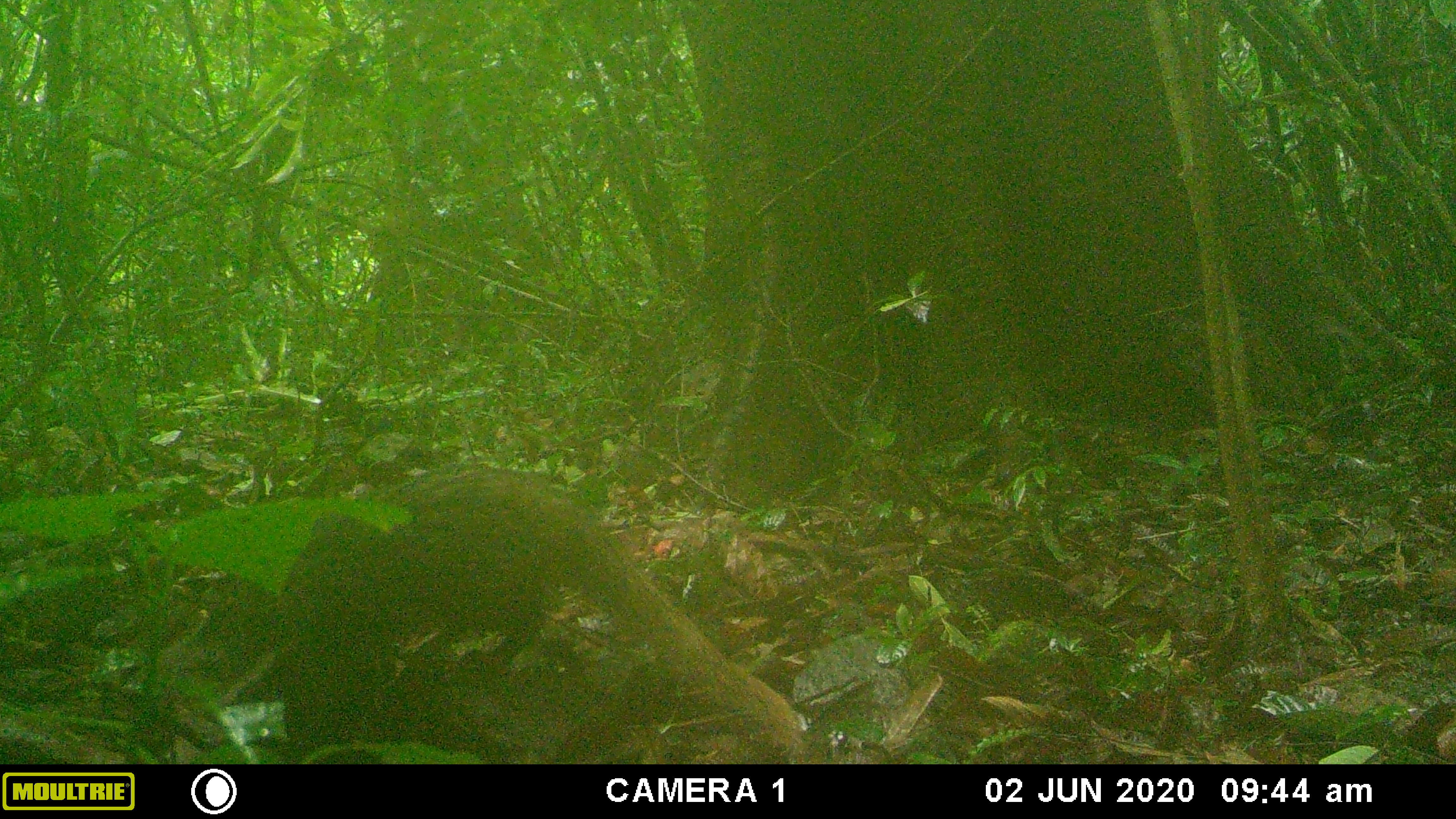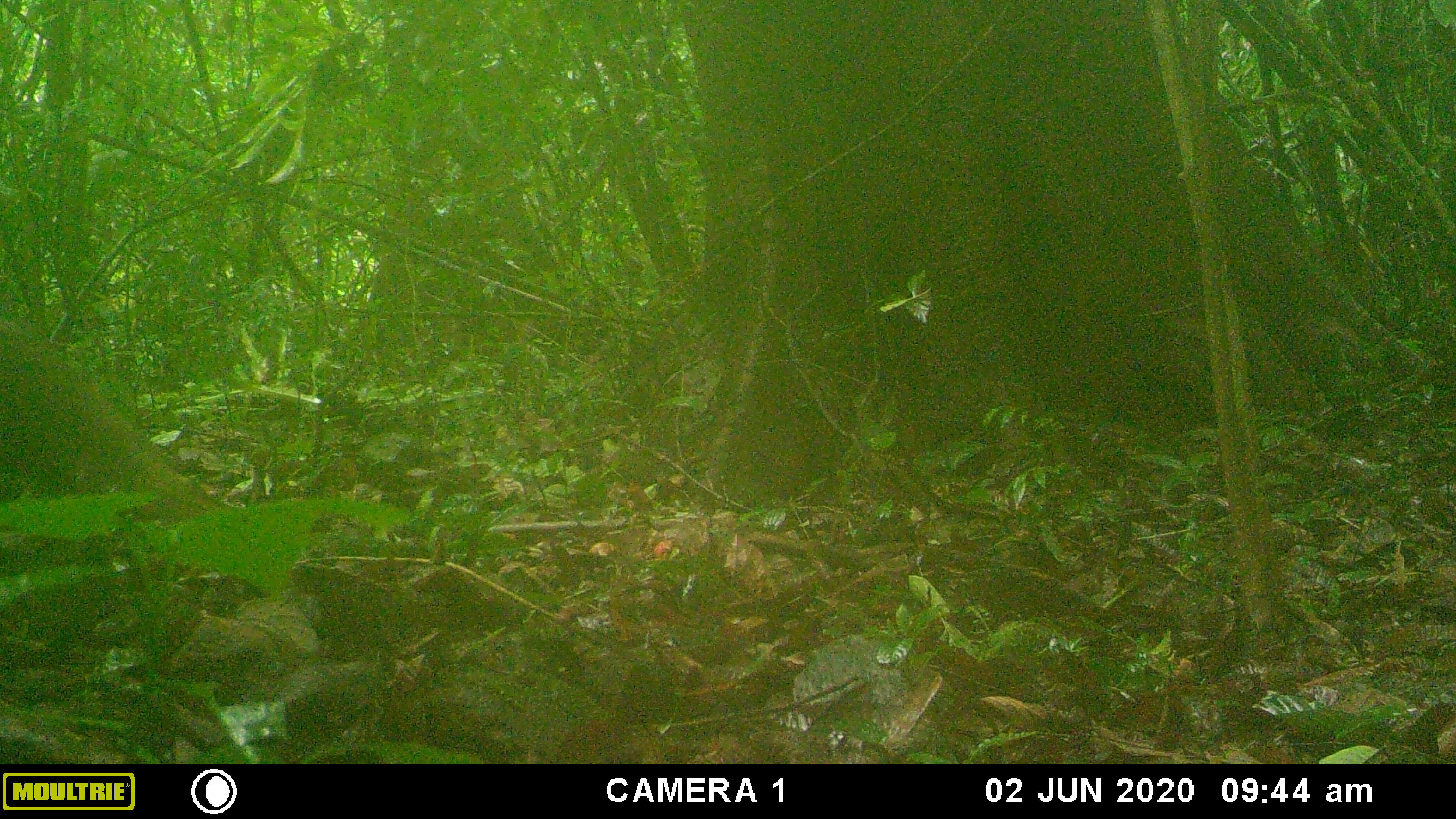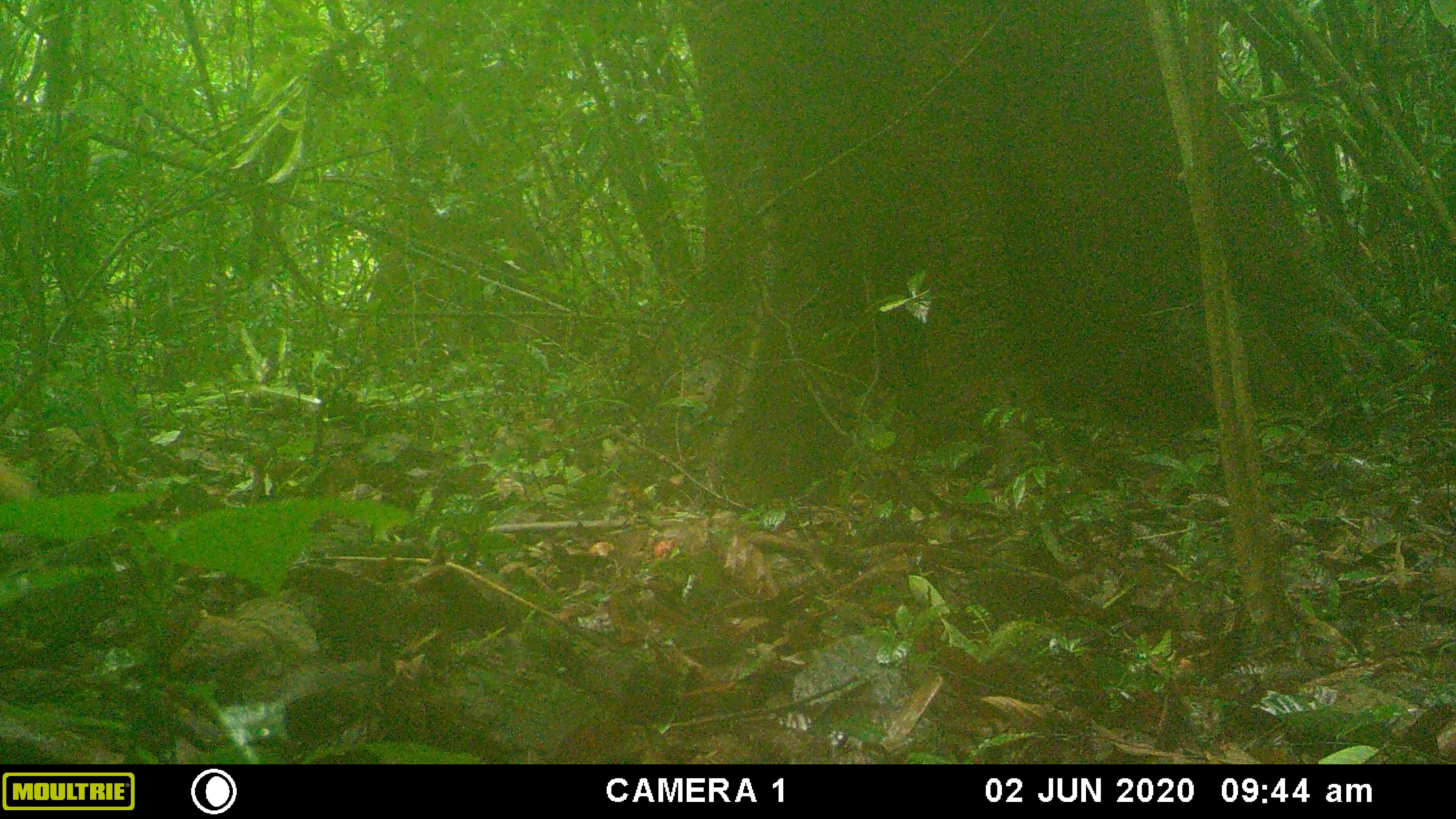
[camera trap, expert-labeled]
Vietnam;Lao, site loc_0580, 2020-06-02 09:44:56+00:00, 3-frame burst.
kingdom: Animalia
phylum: Chordata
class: Mammalia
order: Carnivora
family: Herpestidae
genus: Urva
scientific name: Urva urva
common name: crab-eating mongoose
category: crab eating mongoose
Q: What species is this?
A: Crab eating mongoose (crab-eating mongoose) (Urva urva).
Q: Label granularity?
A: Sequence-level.